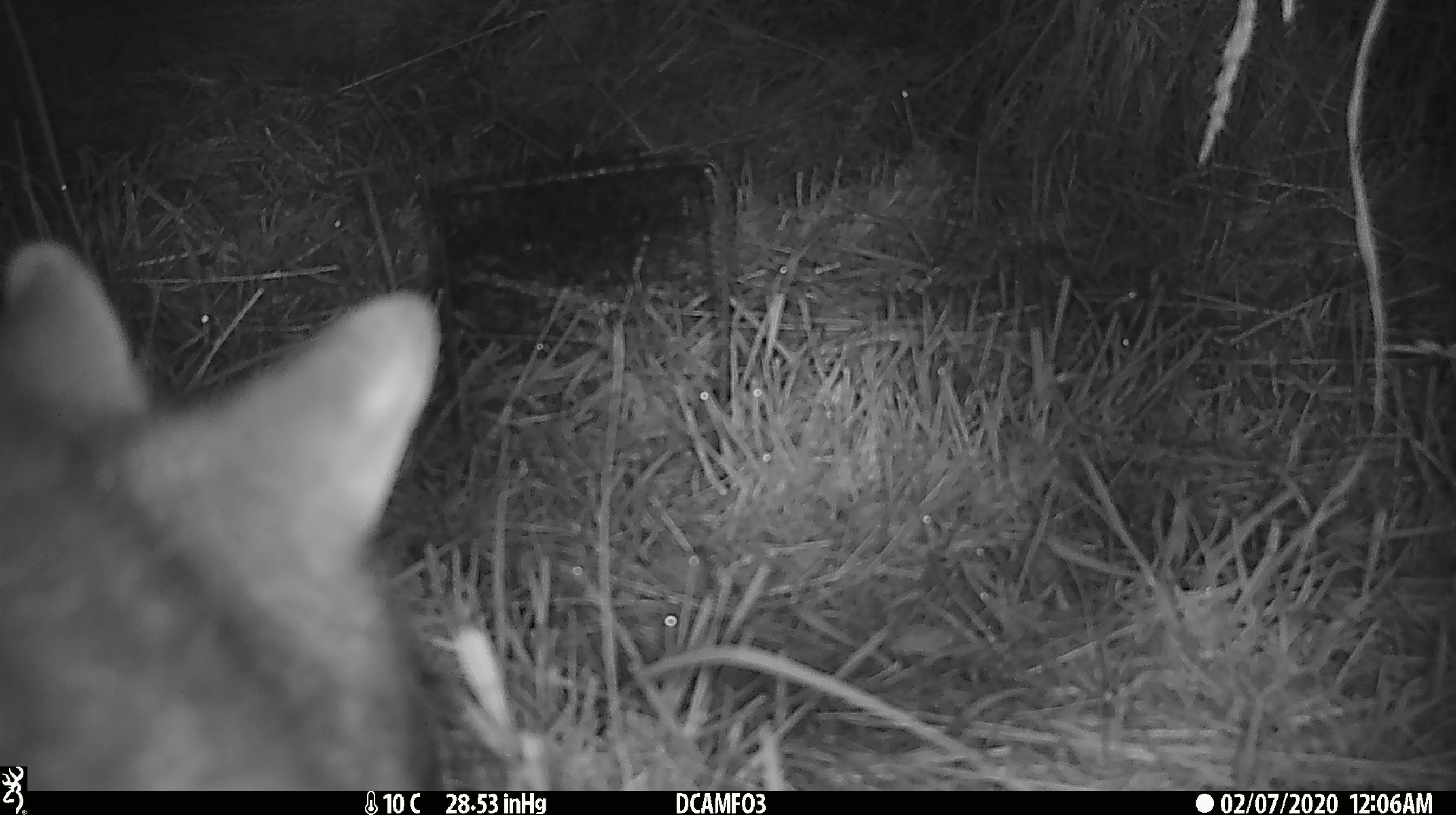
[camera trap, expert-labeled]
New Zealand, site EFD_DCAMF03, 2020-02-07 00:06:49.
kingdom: Animalia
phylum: Chordata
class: Mammalia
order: Diprotodontia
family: Phalangeridae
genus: Trichosurus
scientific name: Trichosurus vulpecula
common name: common brushtail possum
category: possum